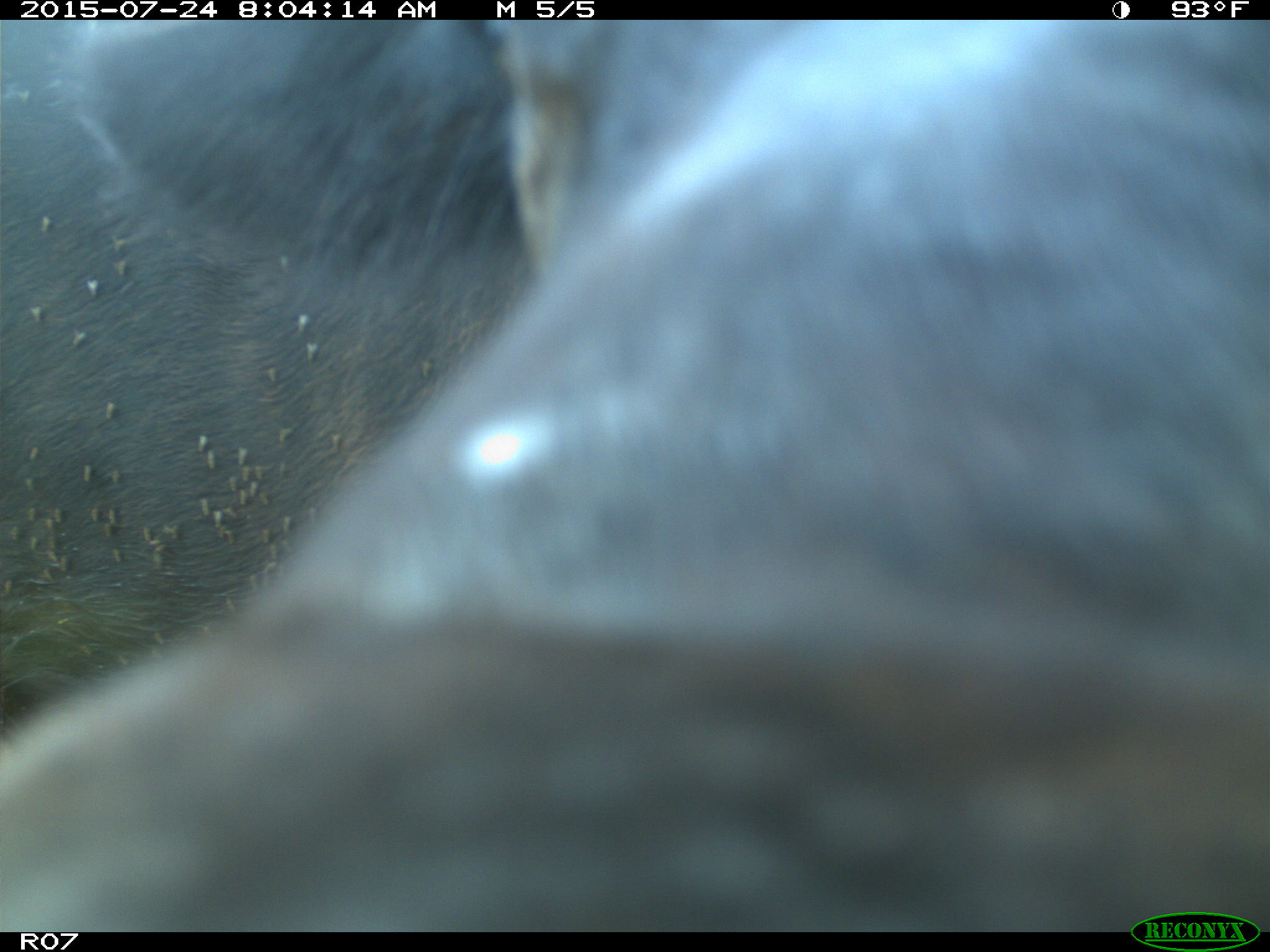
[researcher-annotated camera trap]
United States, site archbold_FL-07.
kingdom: Animalia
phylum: Chordata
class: Mammalia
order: Artiodactyla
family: Bovidae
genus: Bos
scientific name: Bos taurus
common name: domestic cow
Bos taurus (domestic cow).